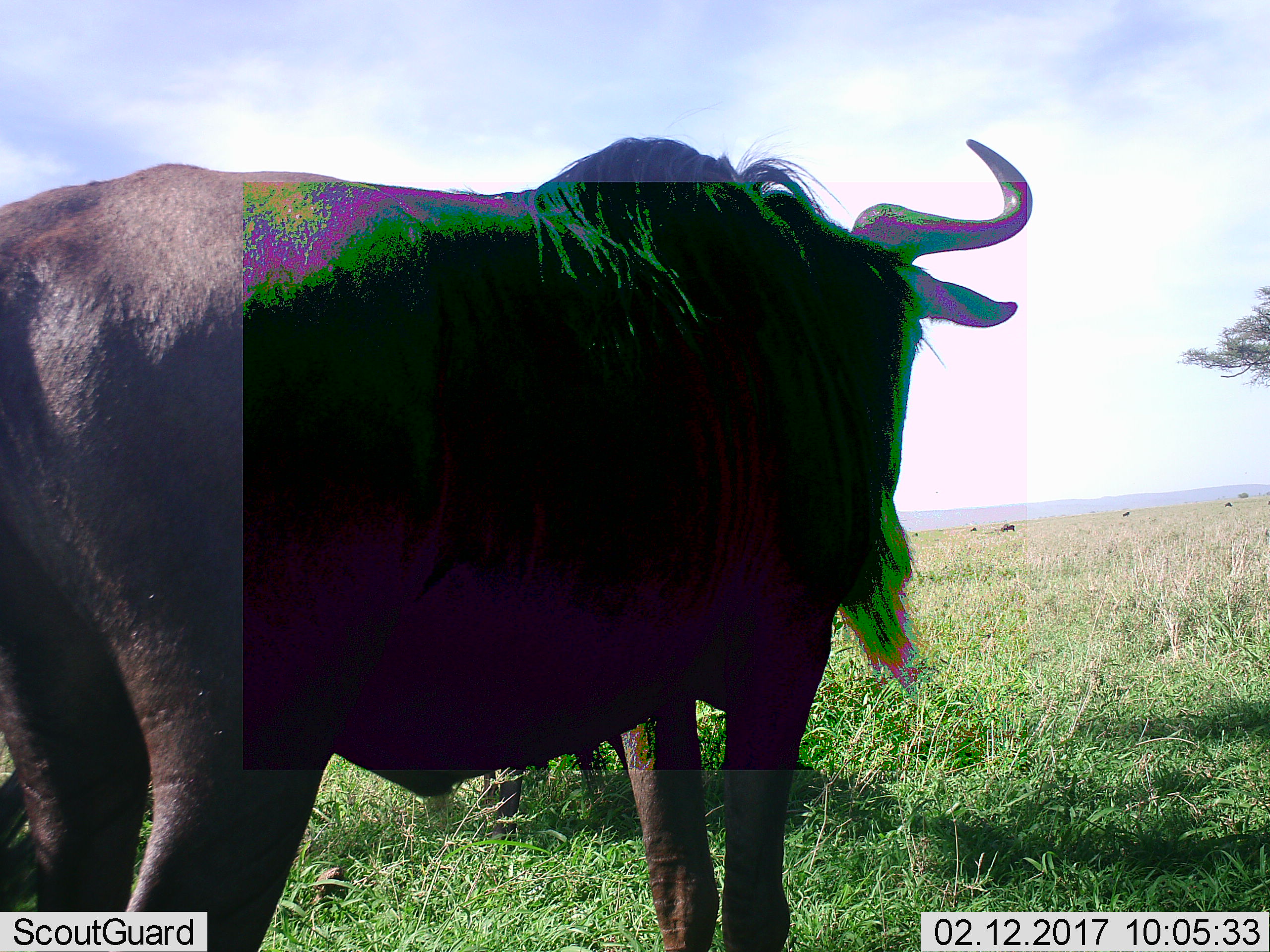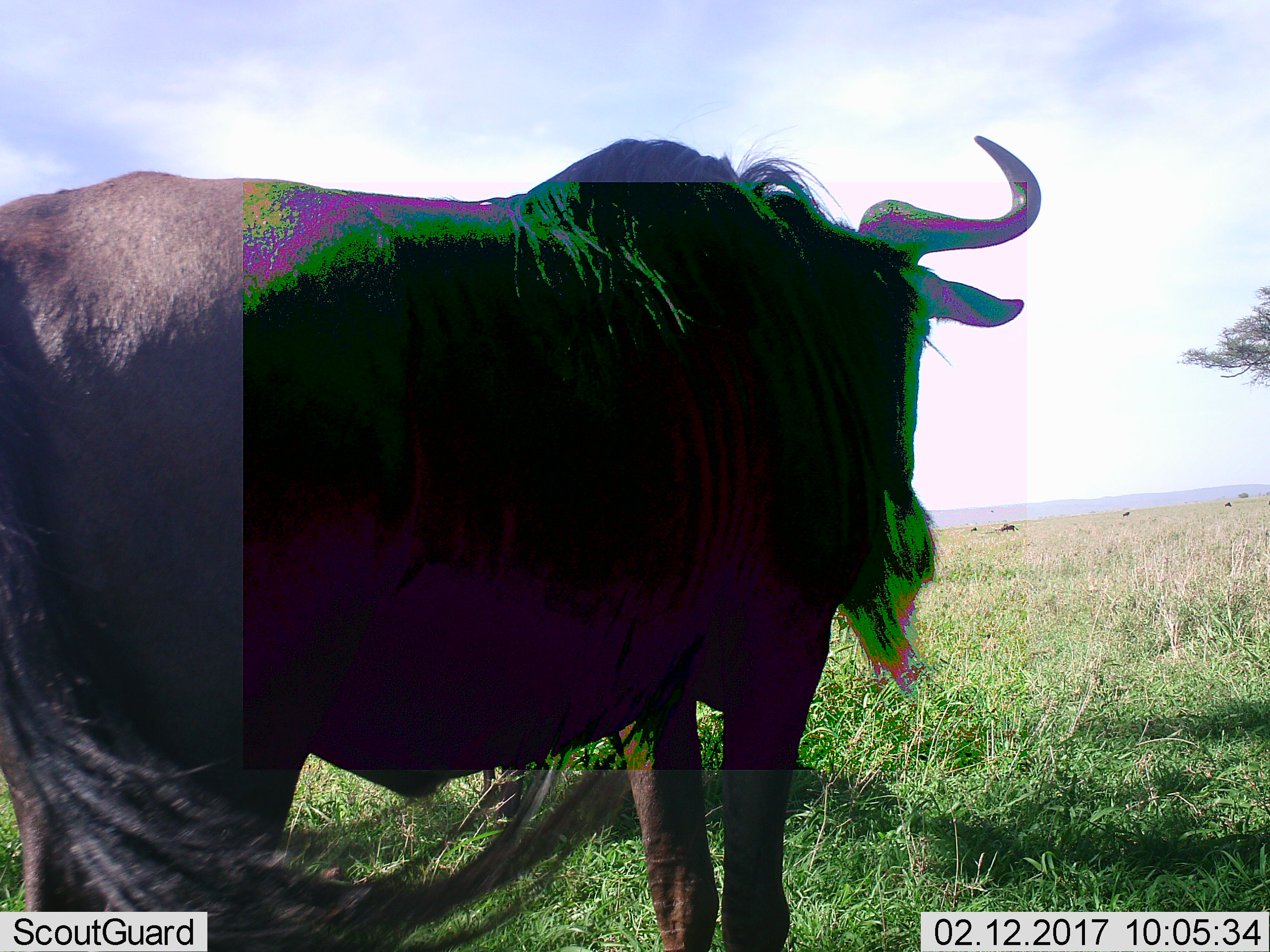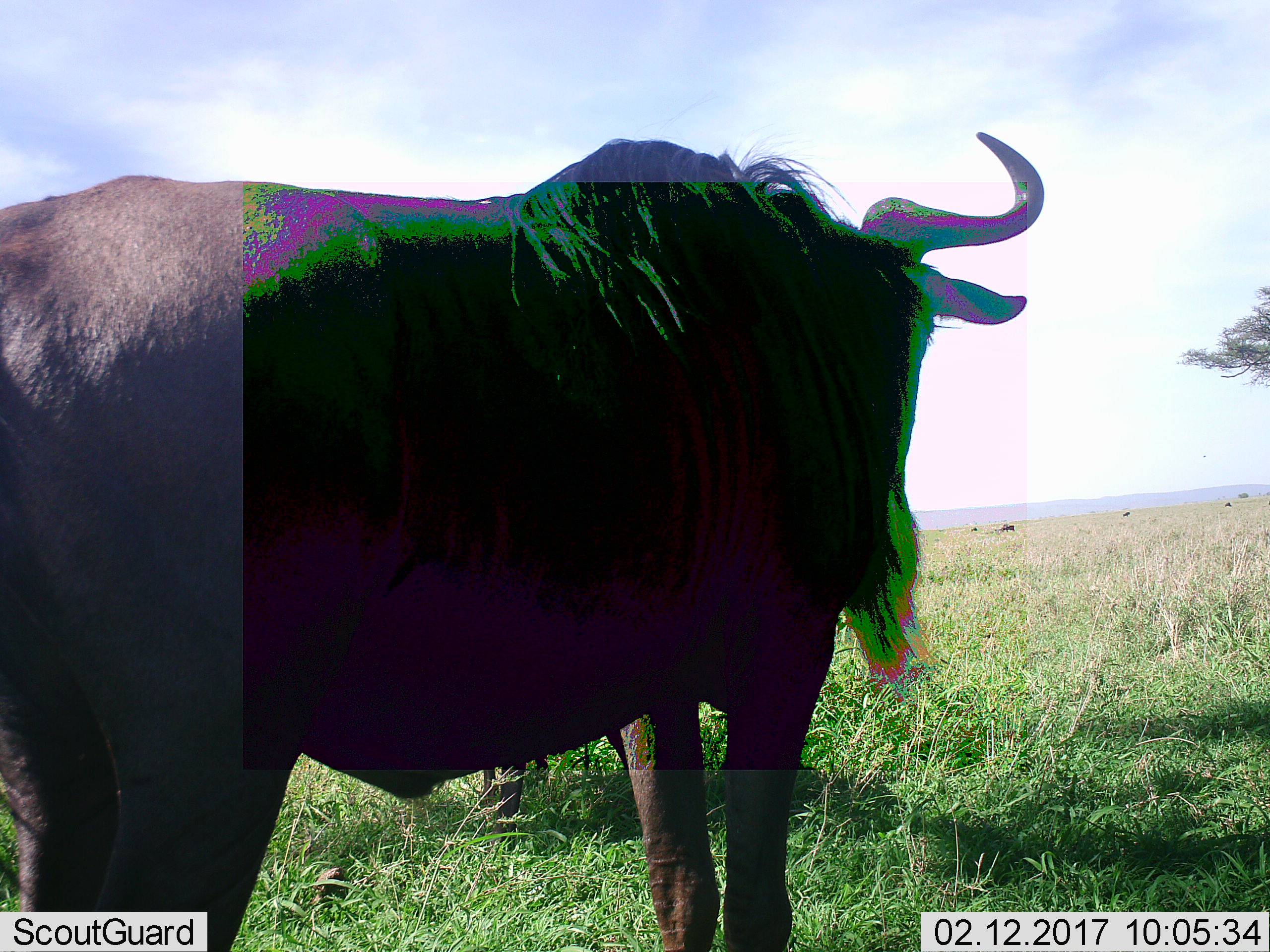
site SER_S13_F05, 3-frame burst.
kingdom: Animalia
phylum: Chordata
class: Mammalia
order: Artiodactyla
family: Bovidae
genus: Connochaetes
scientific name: Connochaetes taurinus taurinus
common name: blue wildebeest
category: wildebeestblue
Wildebeestblue (blue wildebeest) (Connochaetes taurinus taurinus), count 1. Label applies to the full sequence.